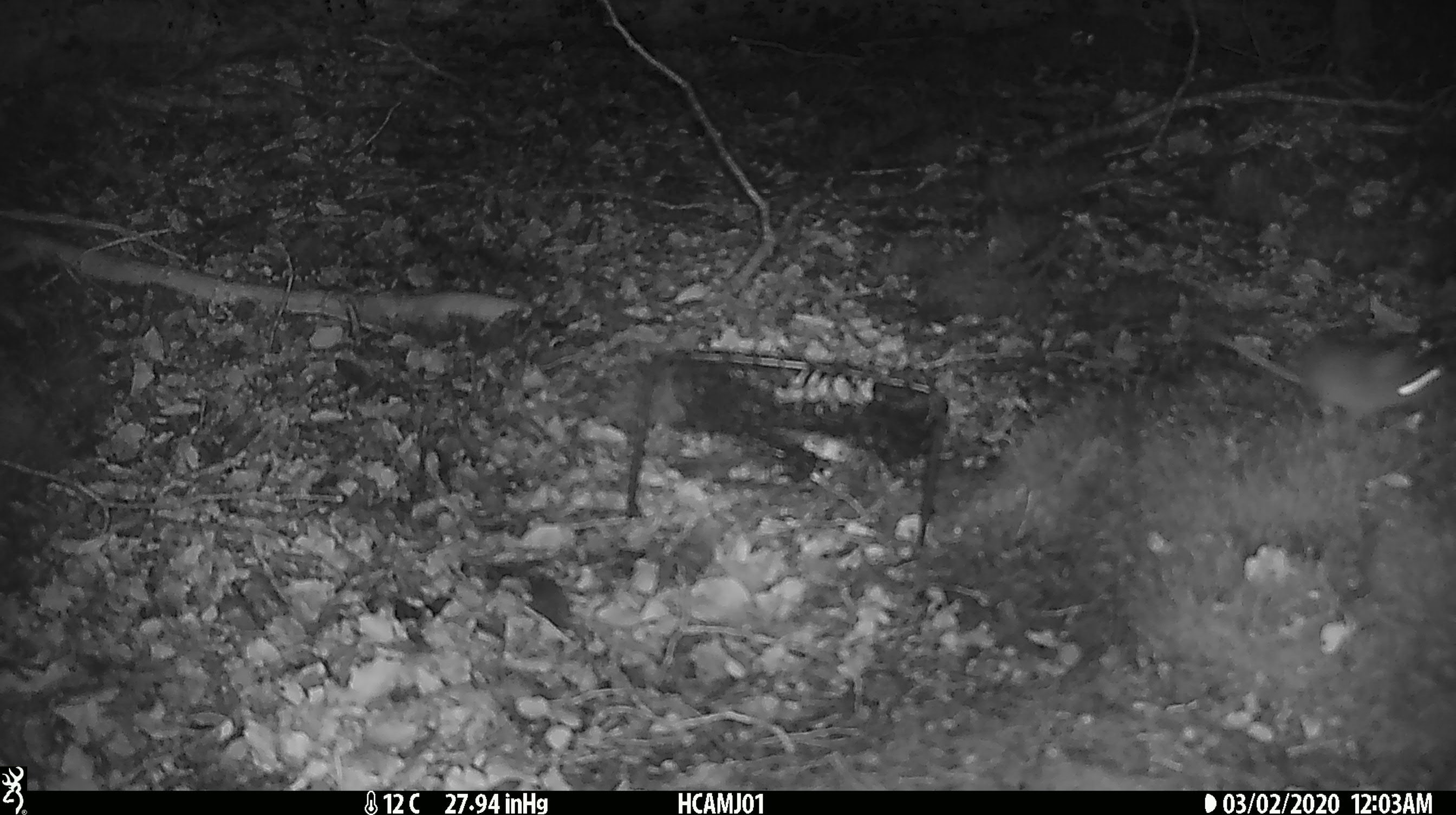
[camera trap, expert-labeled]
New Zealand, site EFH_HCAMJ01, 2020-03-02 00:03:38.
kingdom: Animalia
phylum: Chordata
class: Mammalia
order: Rodentia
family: Muridae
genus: Mus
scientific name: Mus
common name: mouse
Mouse (Mus).